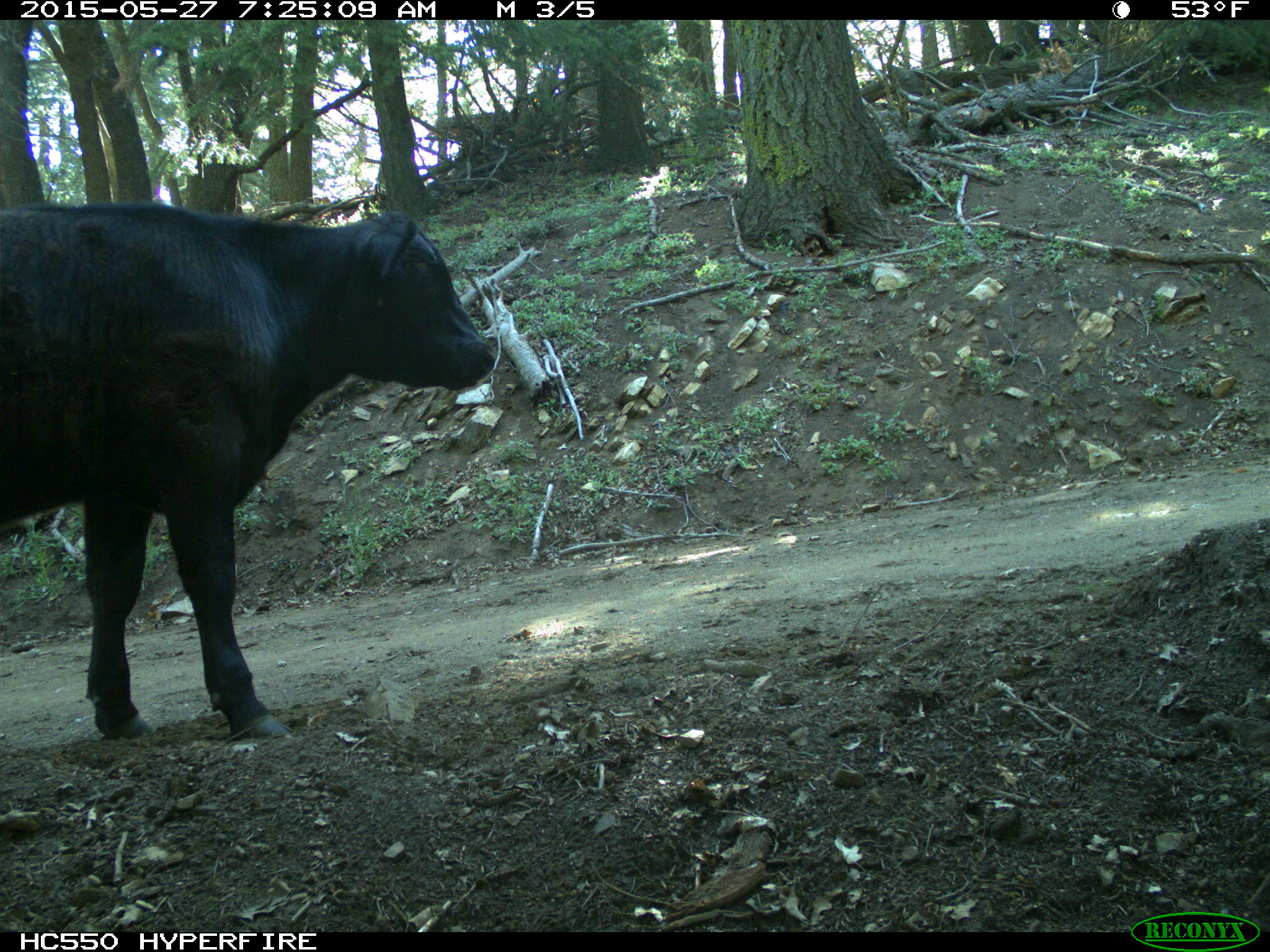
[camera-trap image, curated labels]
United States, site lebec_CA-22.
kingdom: Animalia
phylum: Chordata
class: Mammalia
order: Artiodactyla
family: Bovidae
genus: Bos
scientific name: Bos taurus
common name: domestic cow